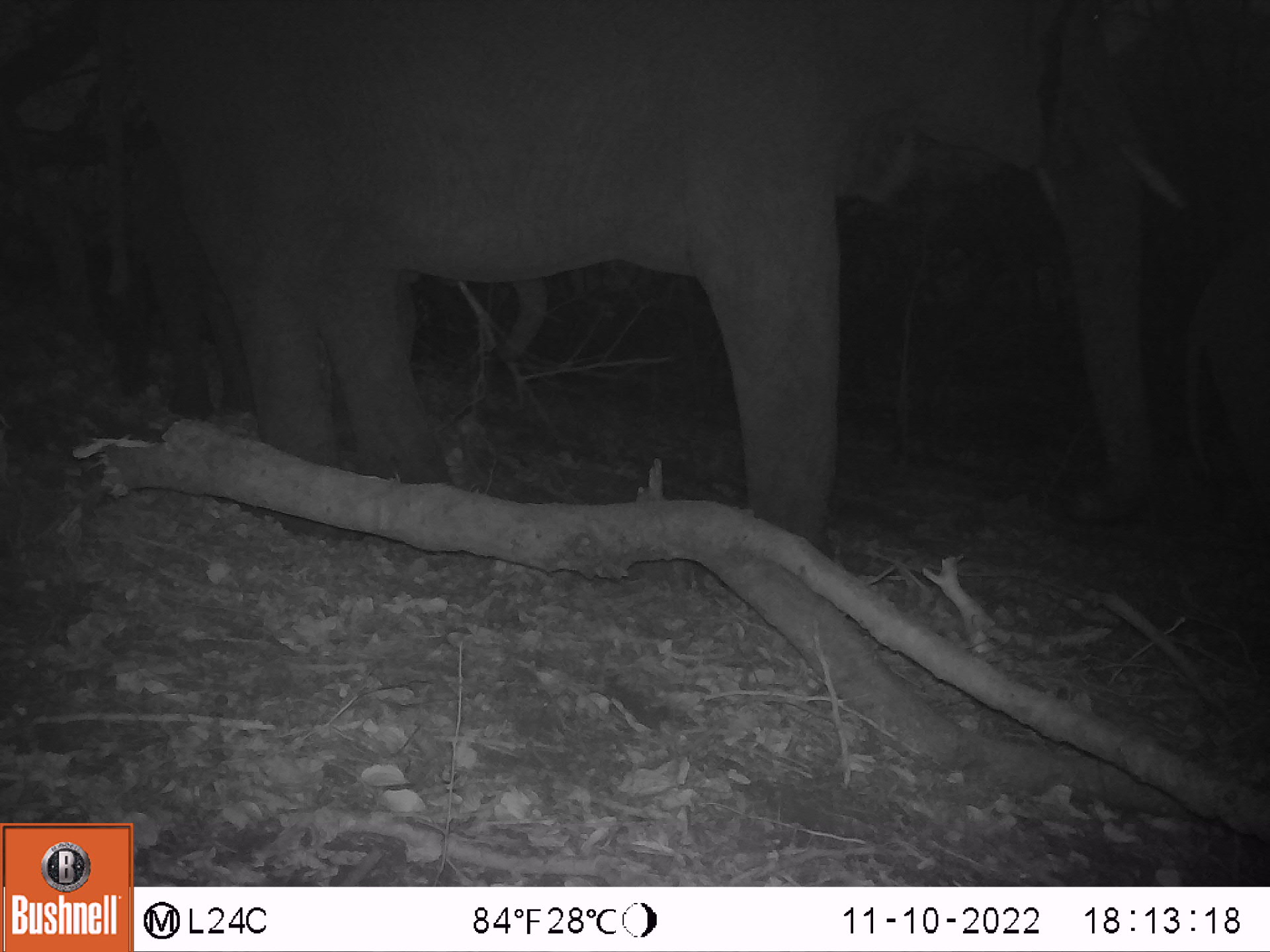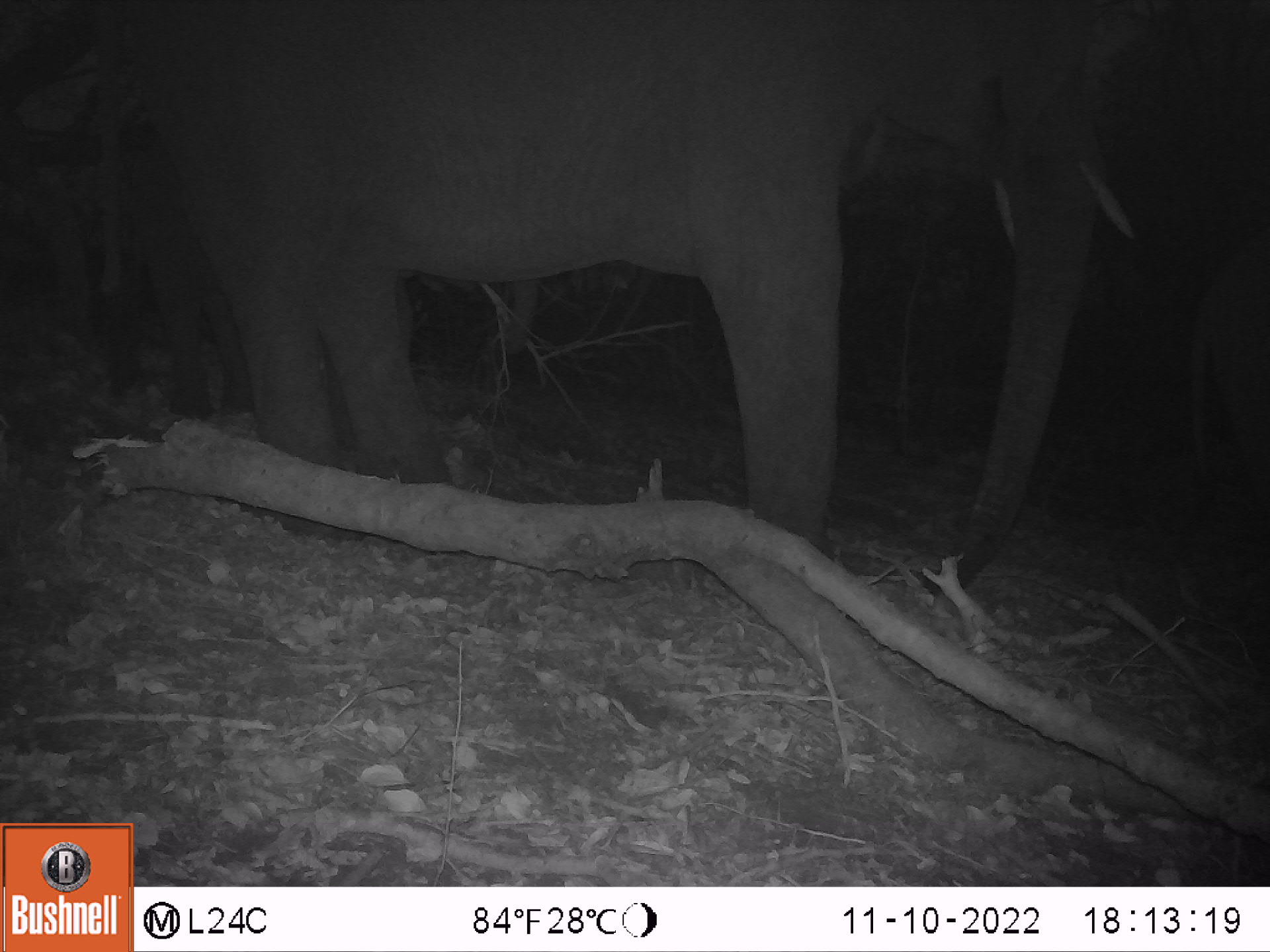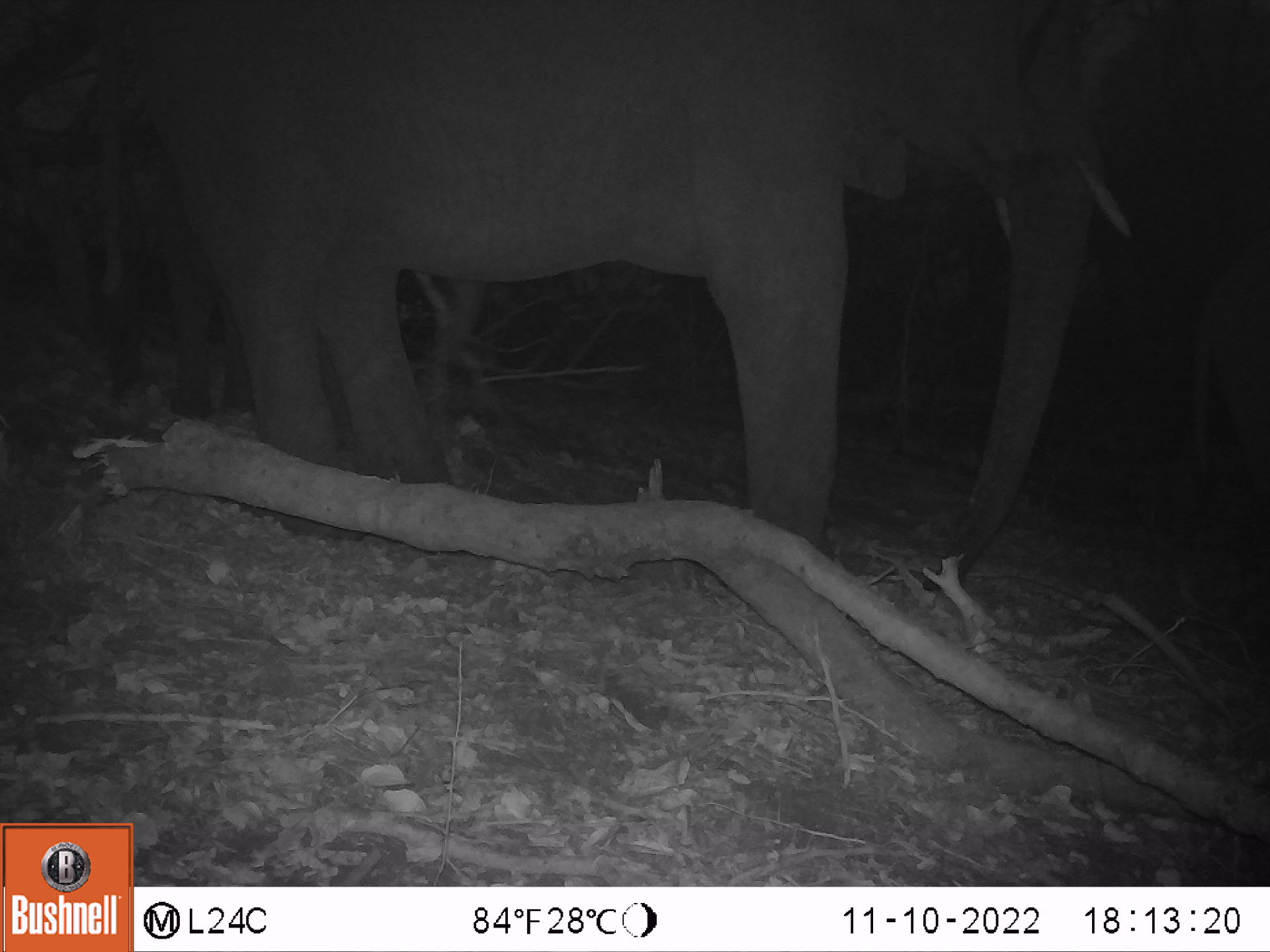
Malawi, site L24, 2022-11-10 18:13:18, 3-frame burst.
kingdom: Animalia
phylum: Chordata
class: Mammalia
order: Proboscidea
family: Elephantidae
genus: Loxodonta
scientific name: Loxodonta africana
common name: african savanna elephant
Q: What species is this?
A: African savanna elephant (Loxodonta africana).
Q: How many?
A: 3.